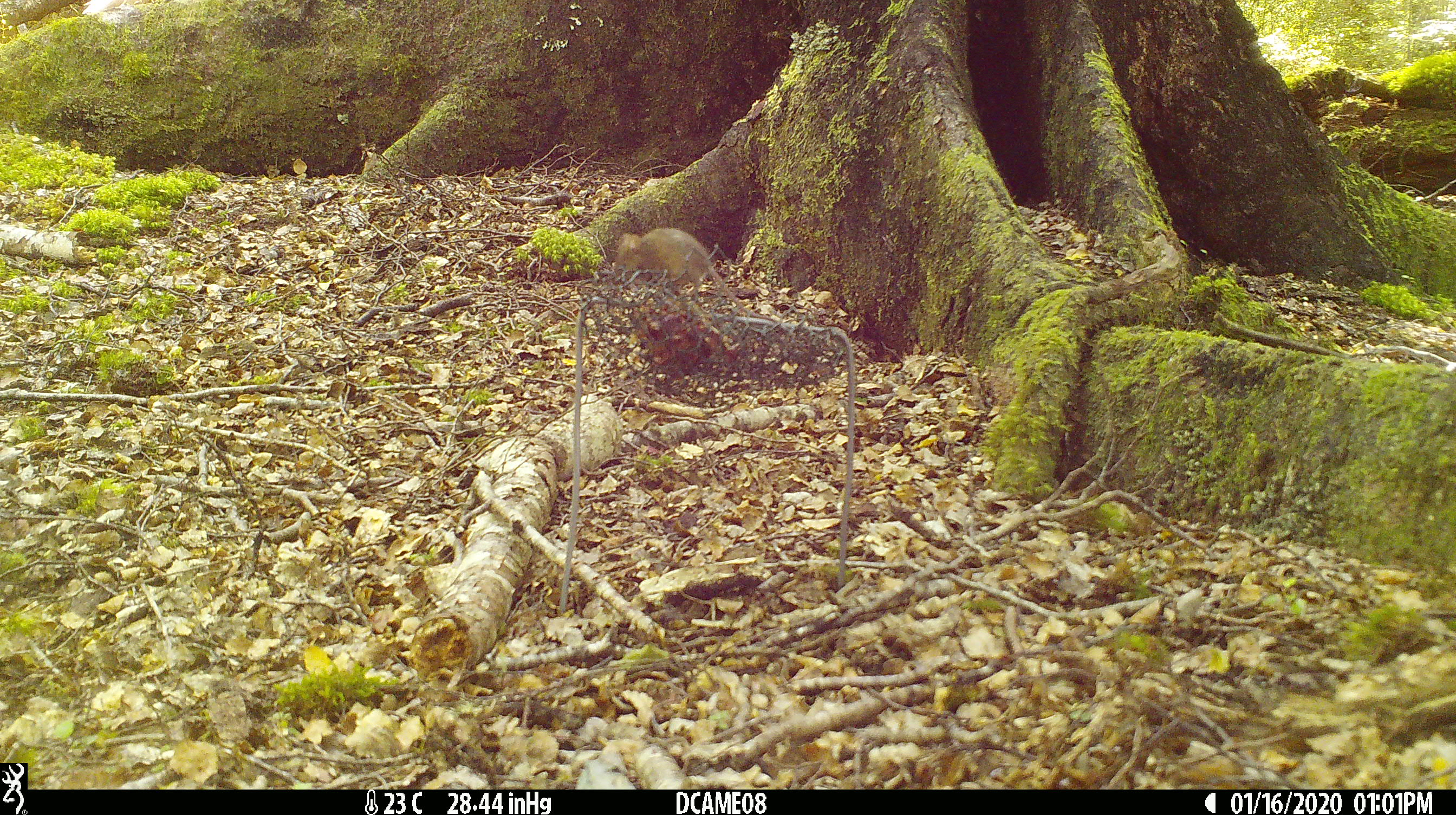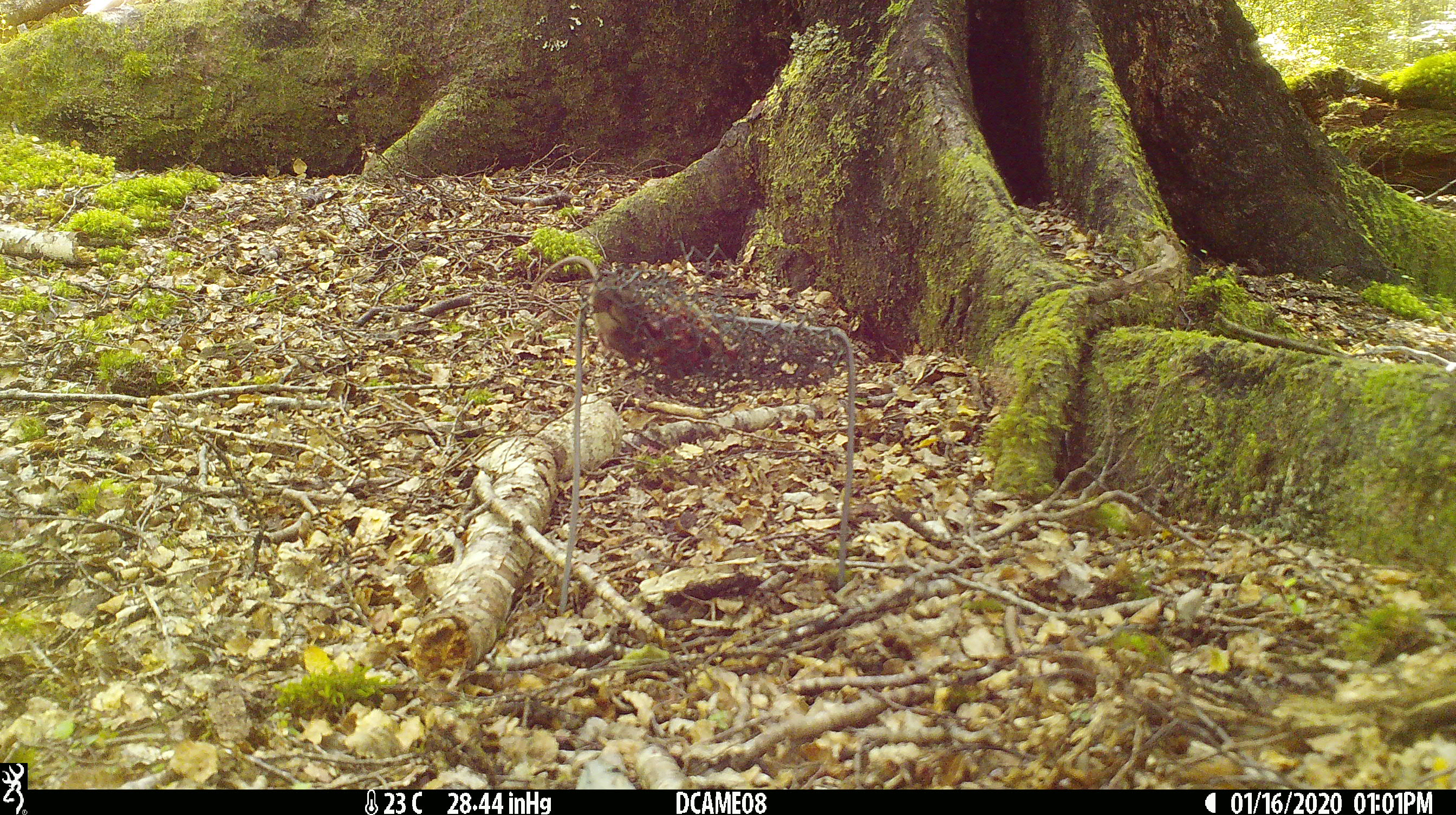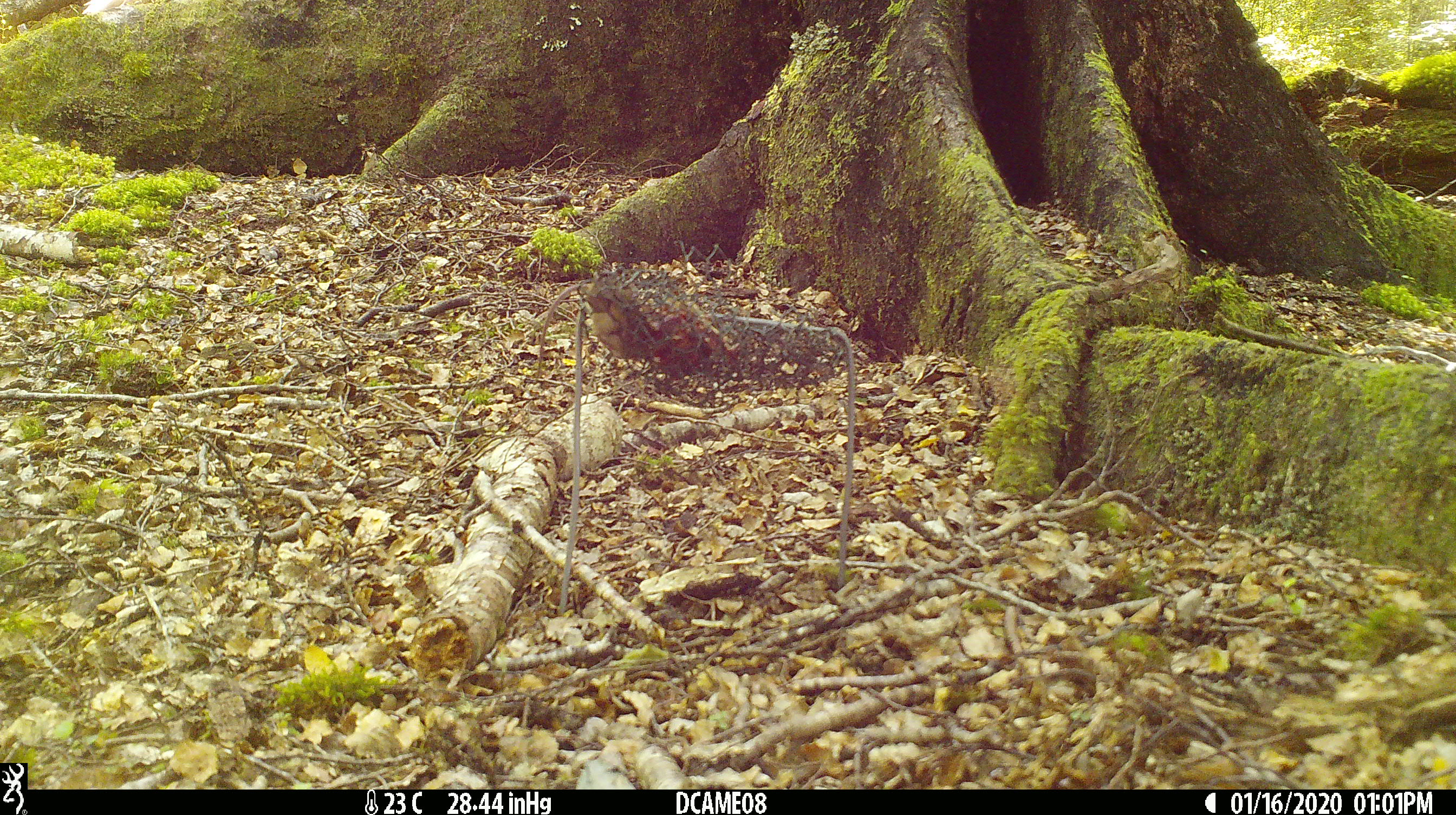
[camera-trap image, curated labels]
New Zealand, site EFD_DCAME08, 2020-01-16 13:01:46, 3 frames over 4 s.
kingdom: Animalia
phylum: Chordata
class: Mammalia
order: Rodentia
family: Muridae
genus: Mus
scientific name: Mus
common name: mouse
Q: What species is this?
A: Mouse (Mus).